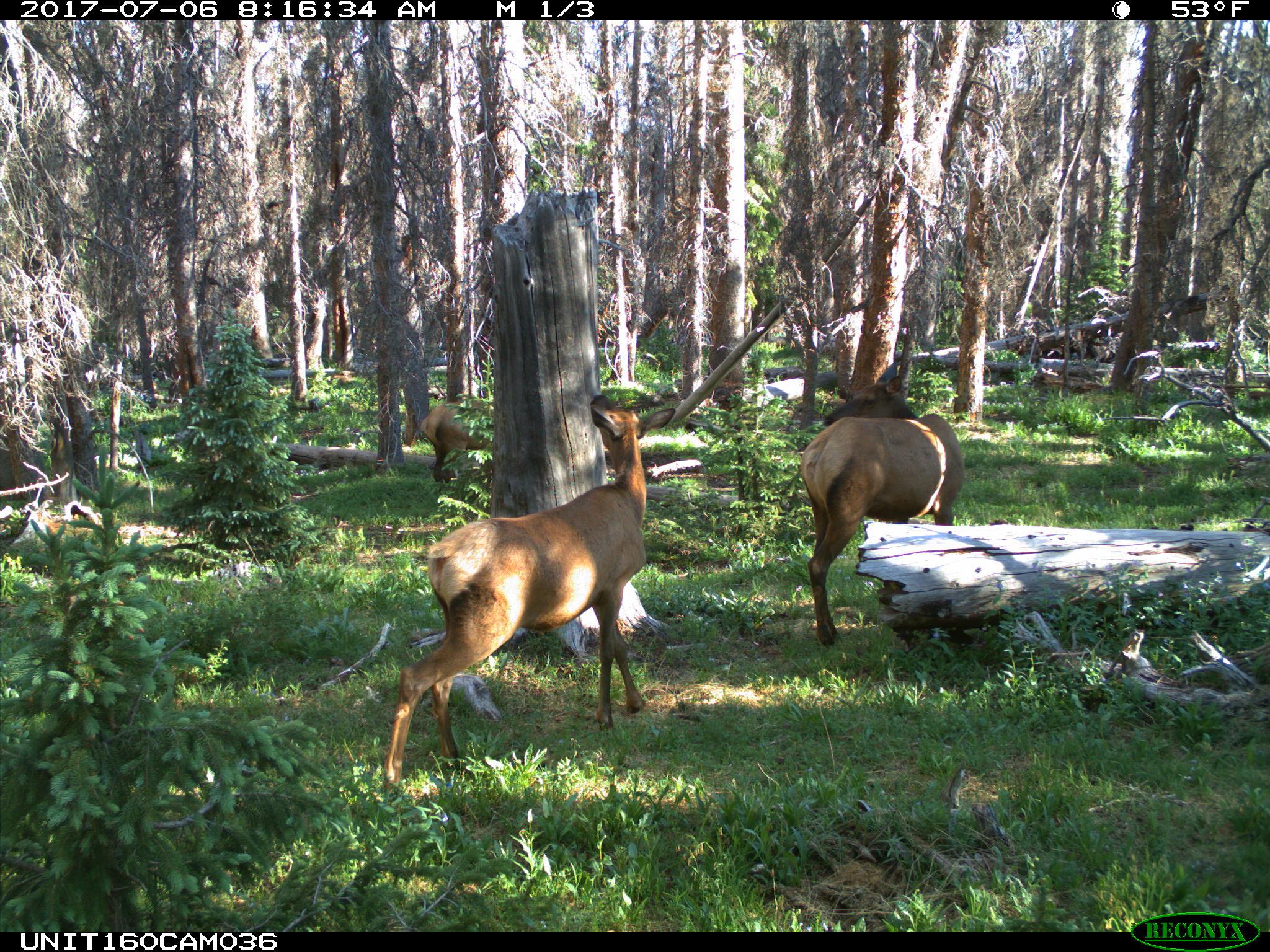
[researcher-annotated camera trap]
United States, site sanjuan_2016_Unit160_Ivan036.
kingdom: Animalia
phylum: Chordata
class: Mammalia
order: Artiodactyla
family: Cervidae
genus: Cervus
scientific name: Cervus elaphus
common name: red deer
Cervus elaphus (red deer).